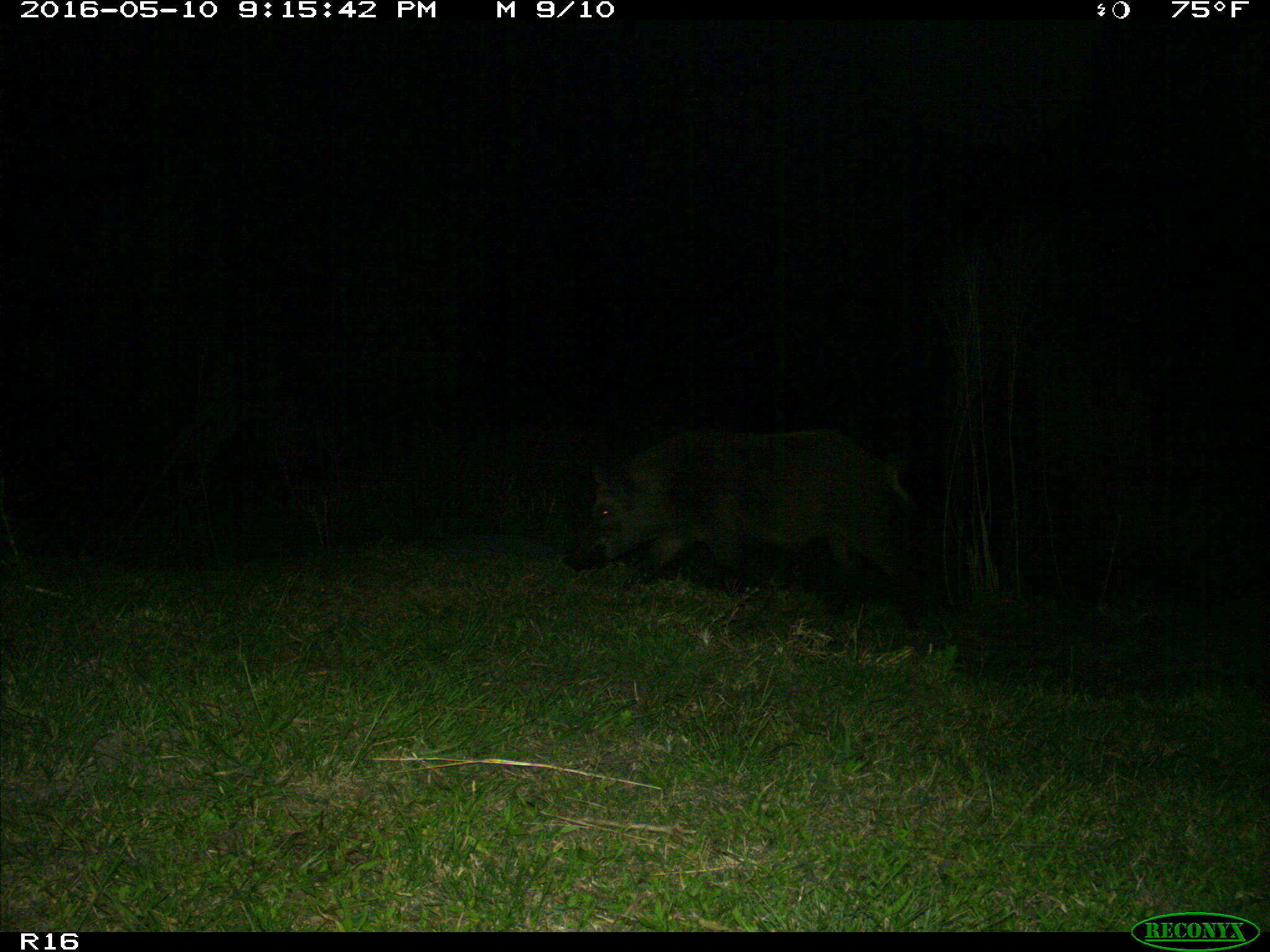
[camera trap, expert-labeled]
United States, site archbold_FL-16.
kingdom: Animalia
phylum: Chordata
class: Mammalia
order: Artiodactyla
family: Suidae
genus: Sus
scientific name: Sus scrofa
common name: wild boar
Sus scrofa (wild boar).